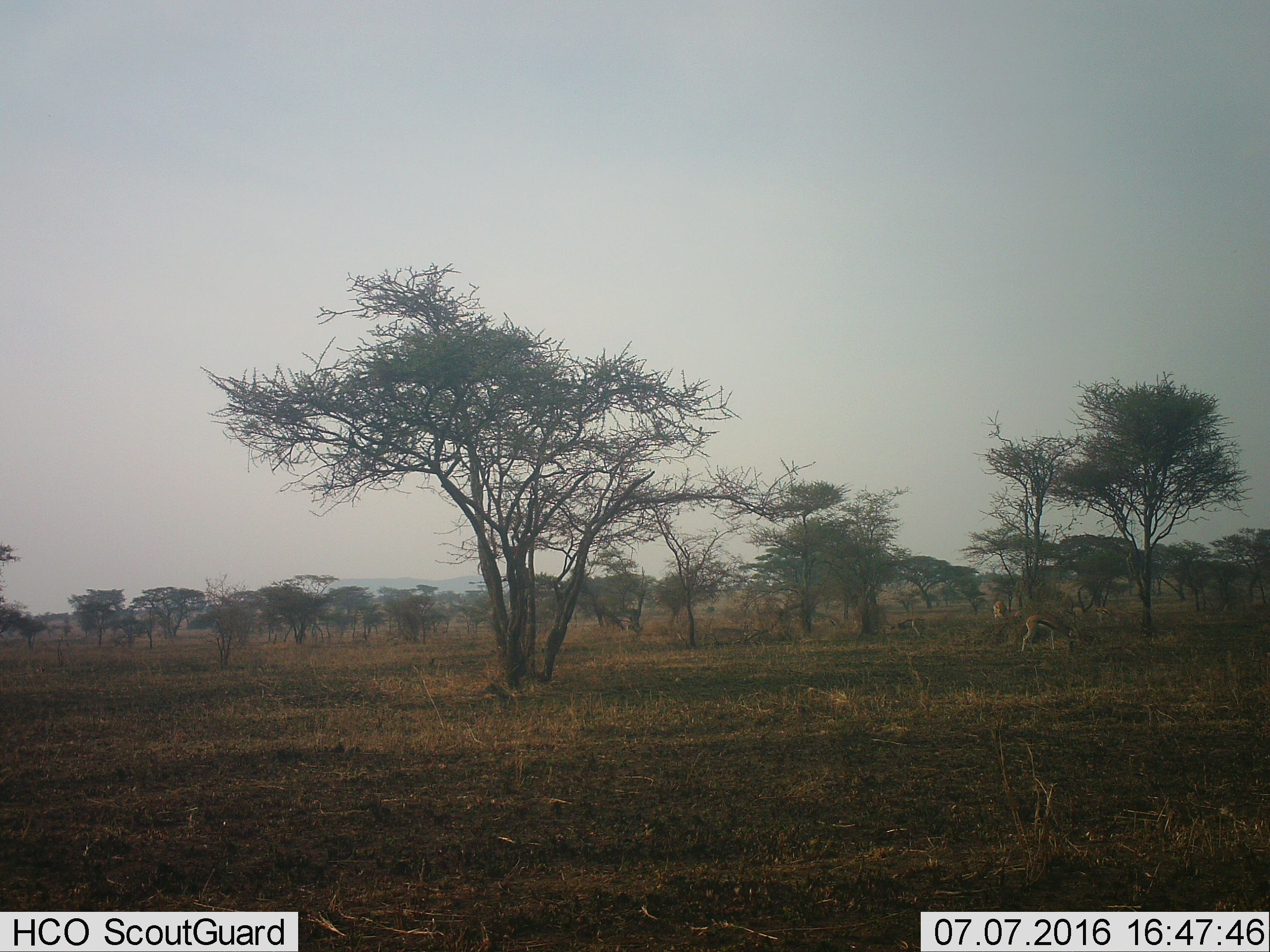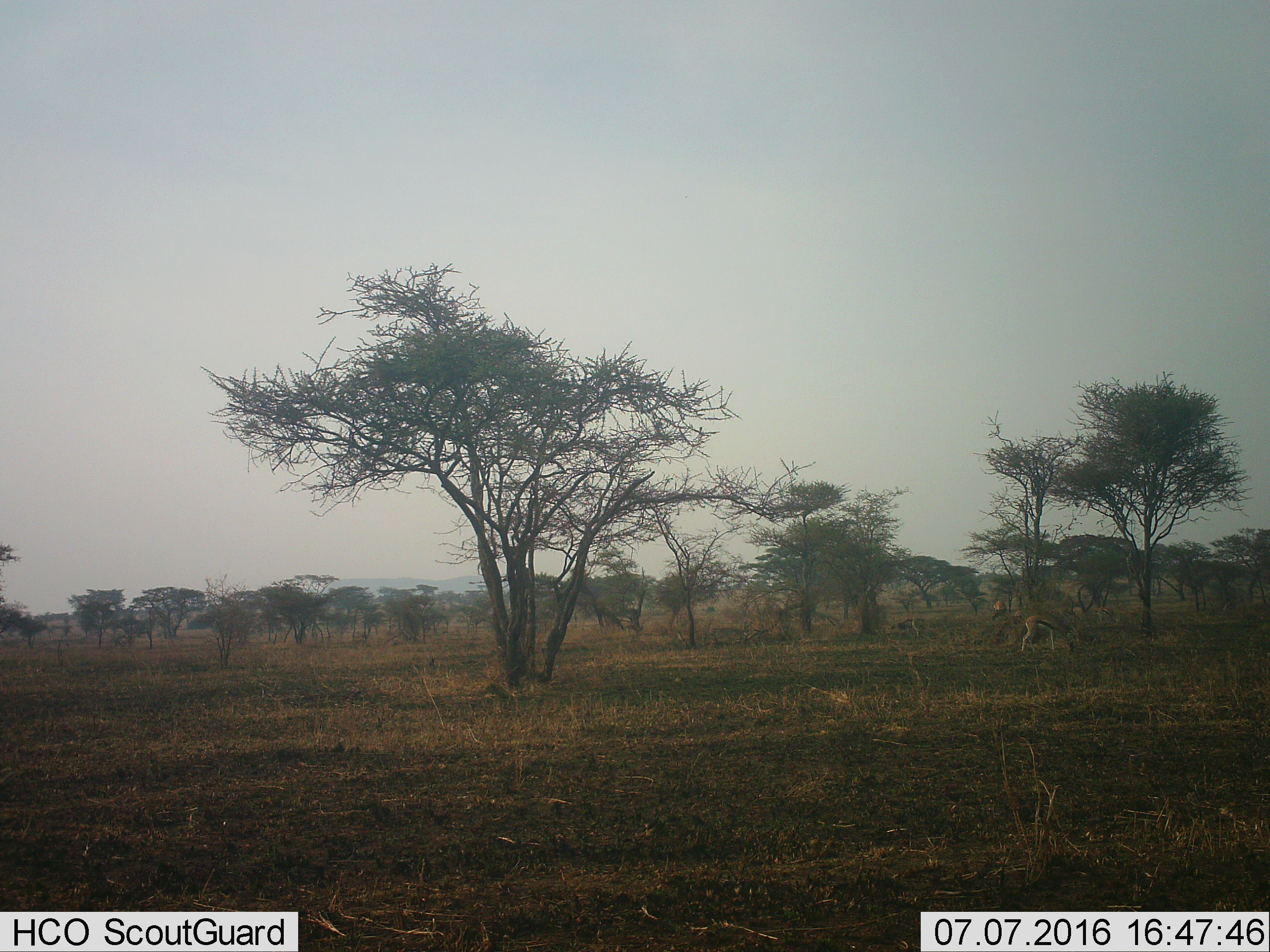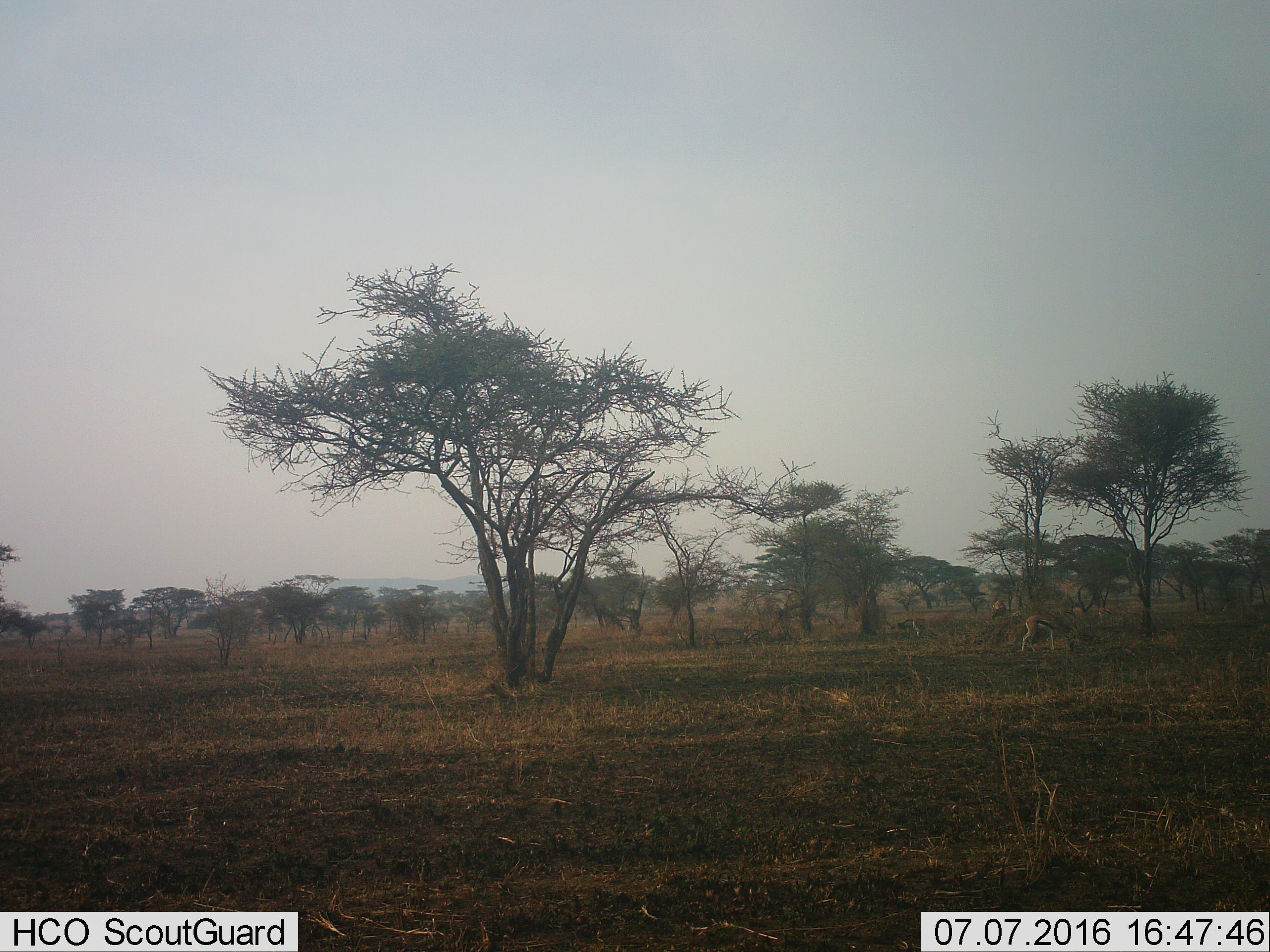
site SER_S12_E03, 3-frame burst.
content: unidentified animal